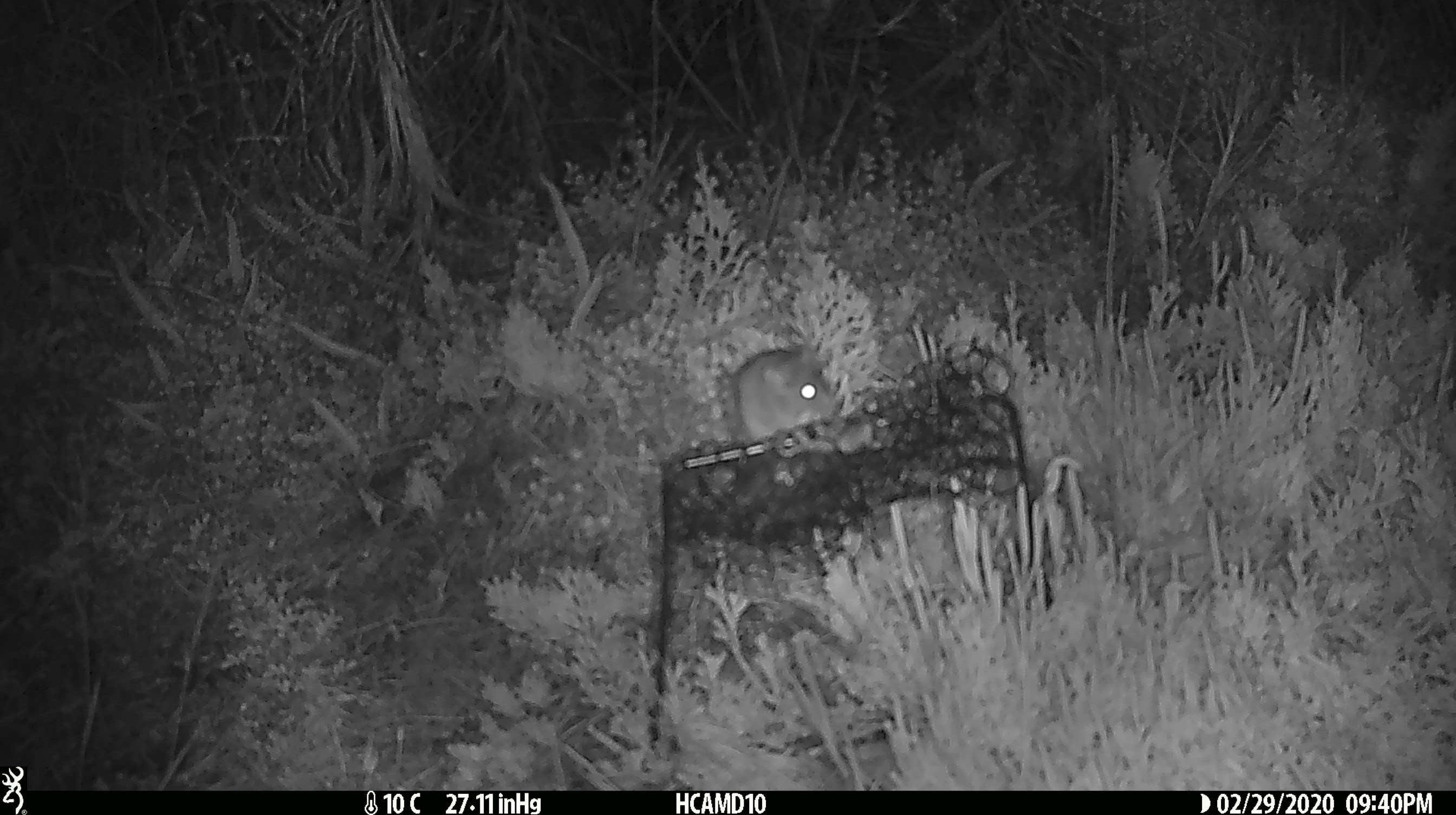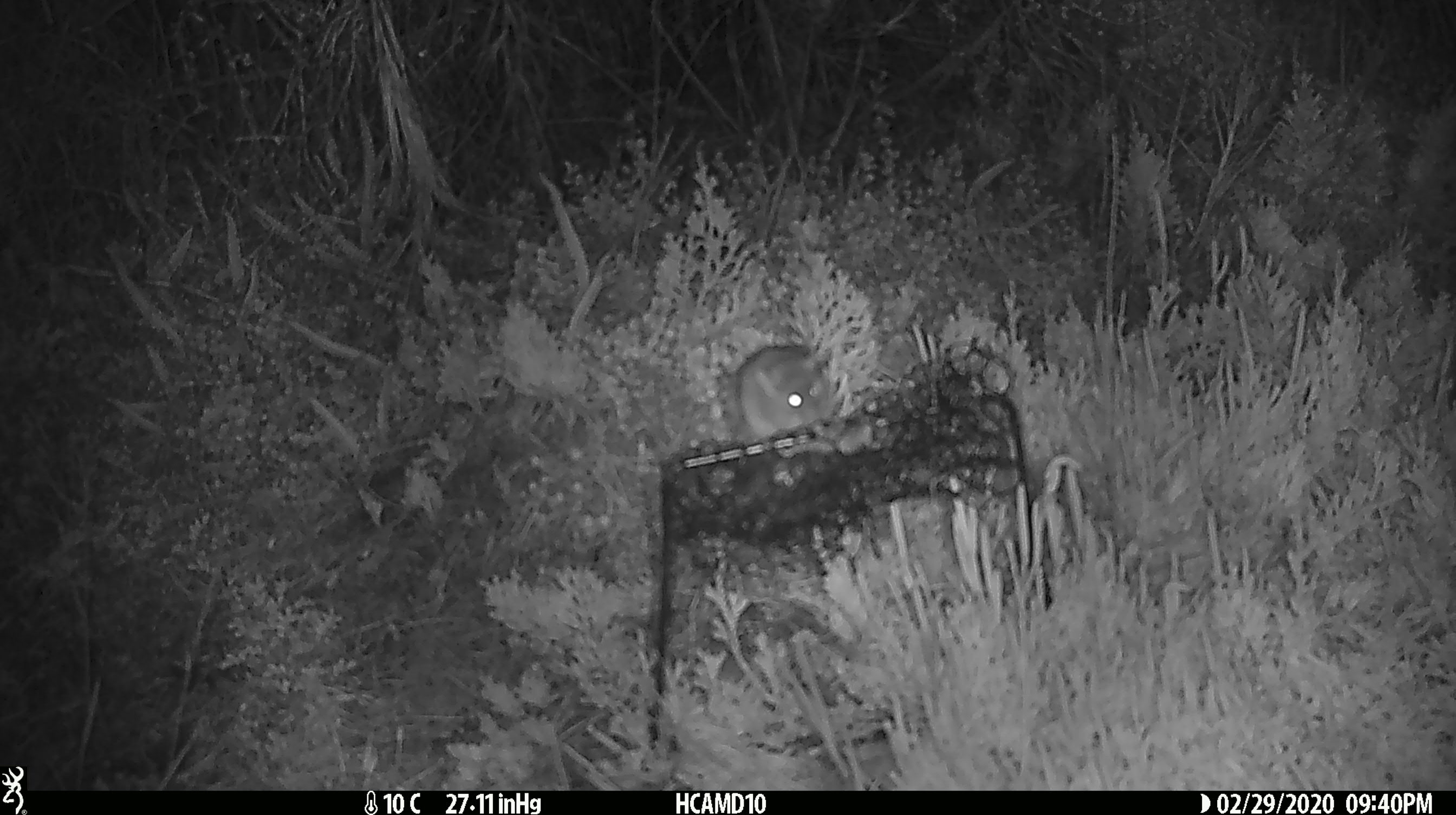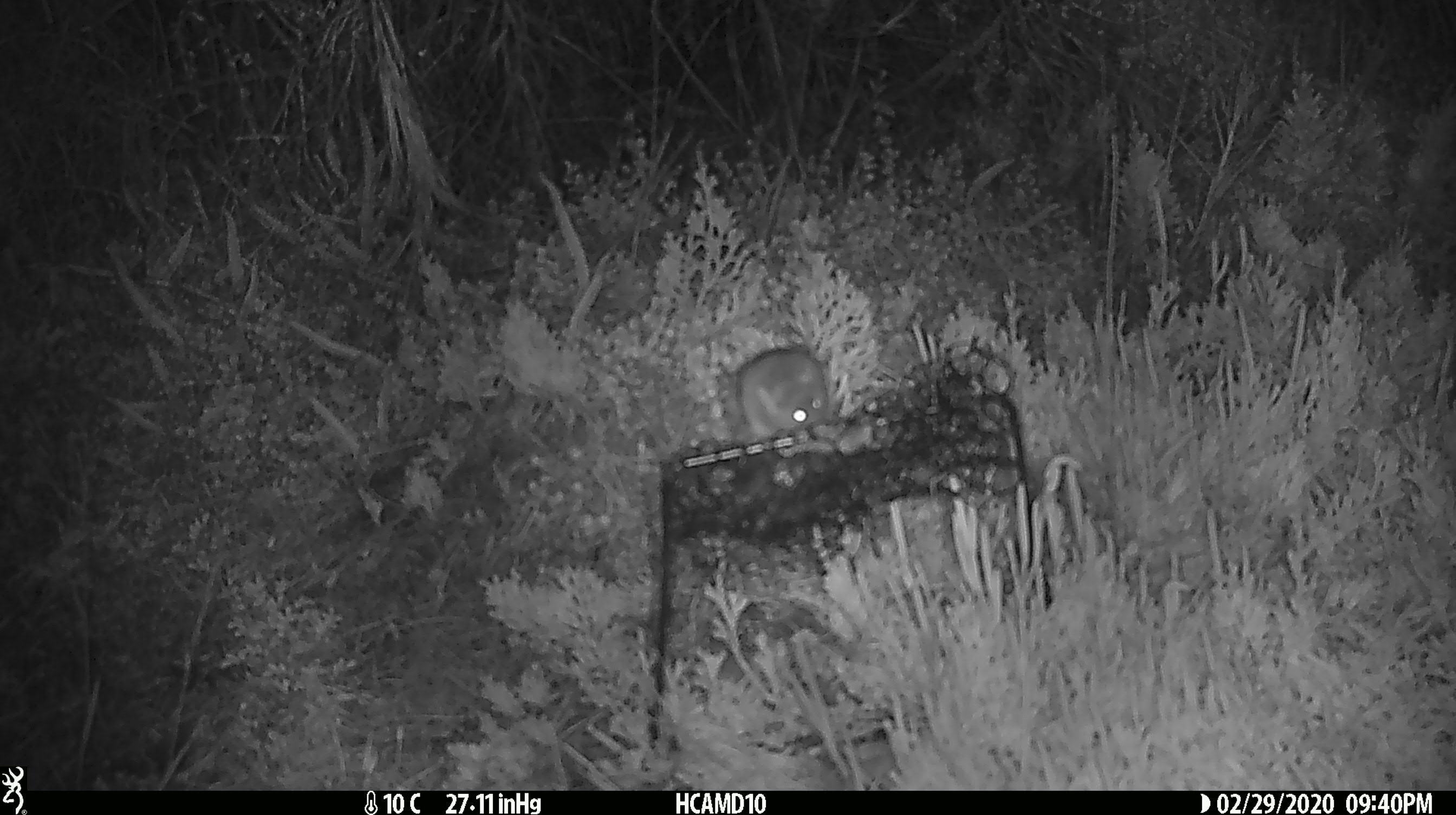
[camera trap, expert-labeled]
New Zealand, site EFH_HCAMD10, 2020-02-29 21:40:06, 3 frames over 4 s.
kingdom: Animalia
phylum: Chordata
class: Mammalia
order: Rodentia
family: Muridae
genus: Mus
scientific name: Mus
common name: mouse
Mouse (Mus).